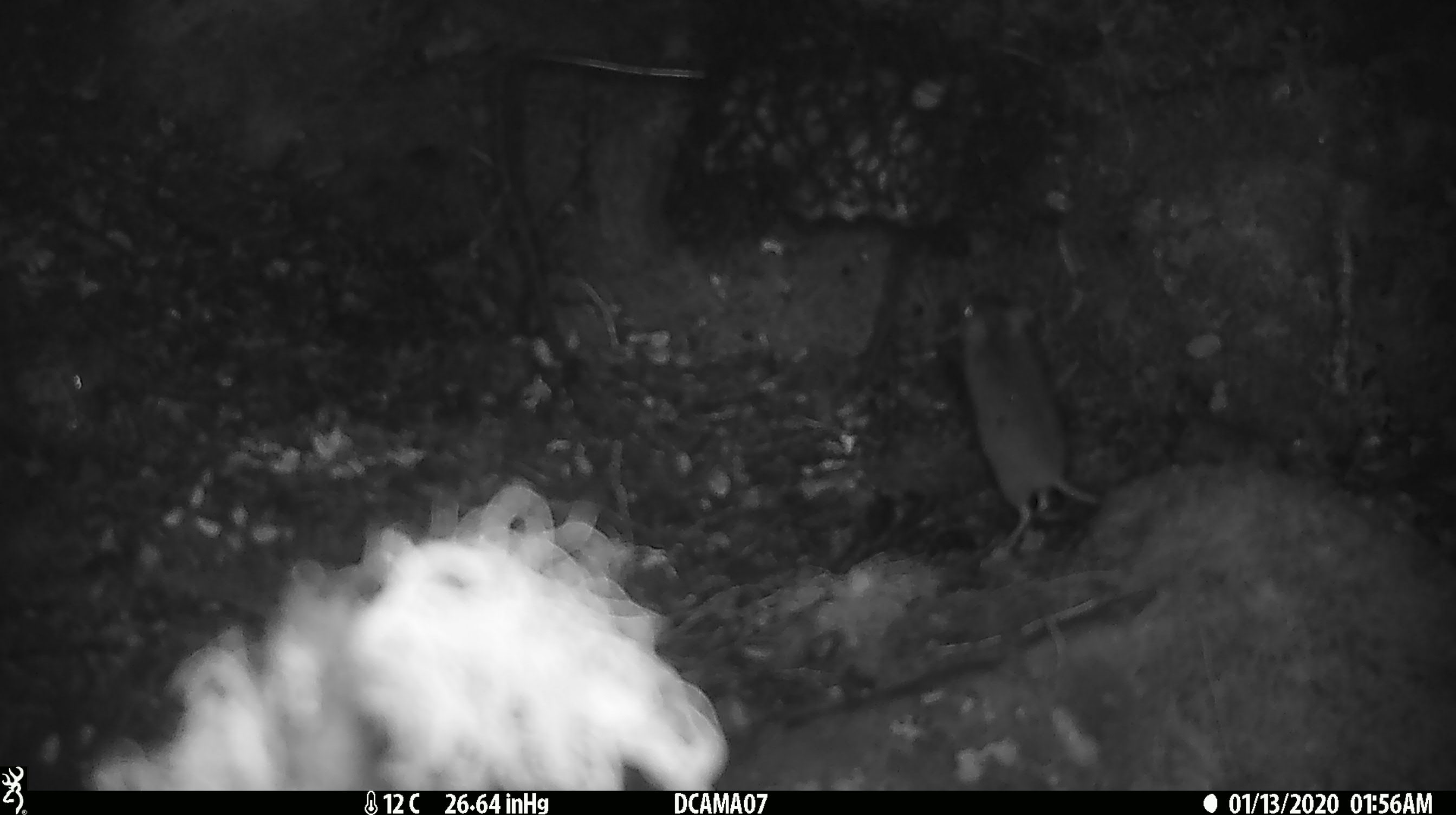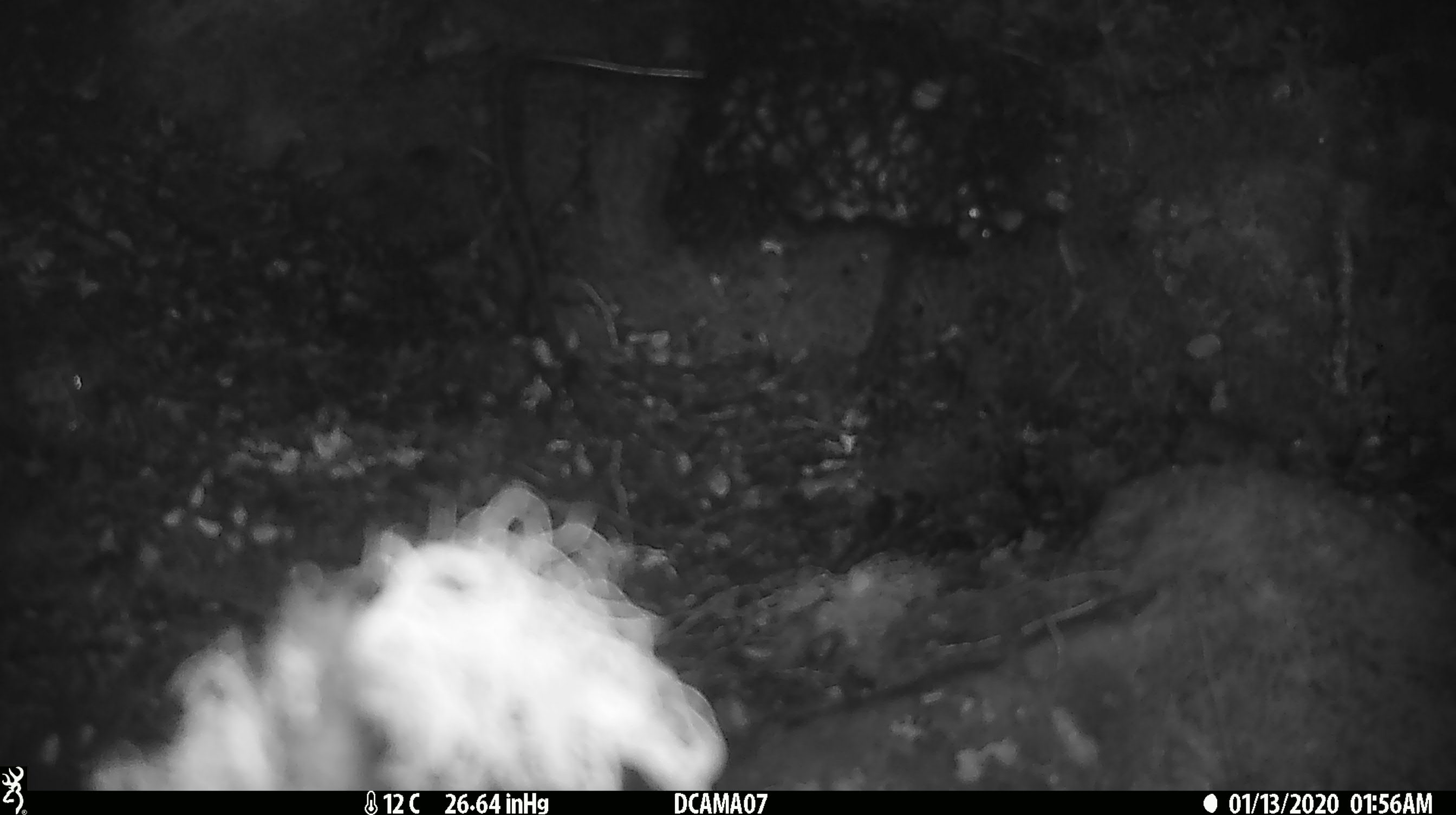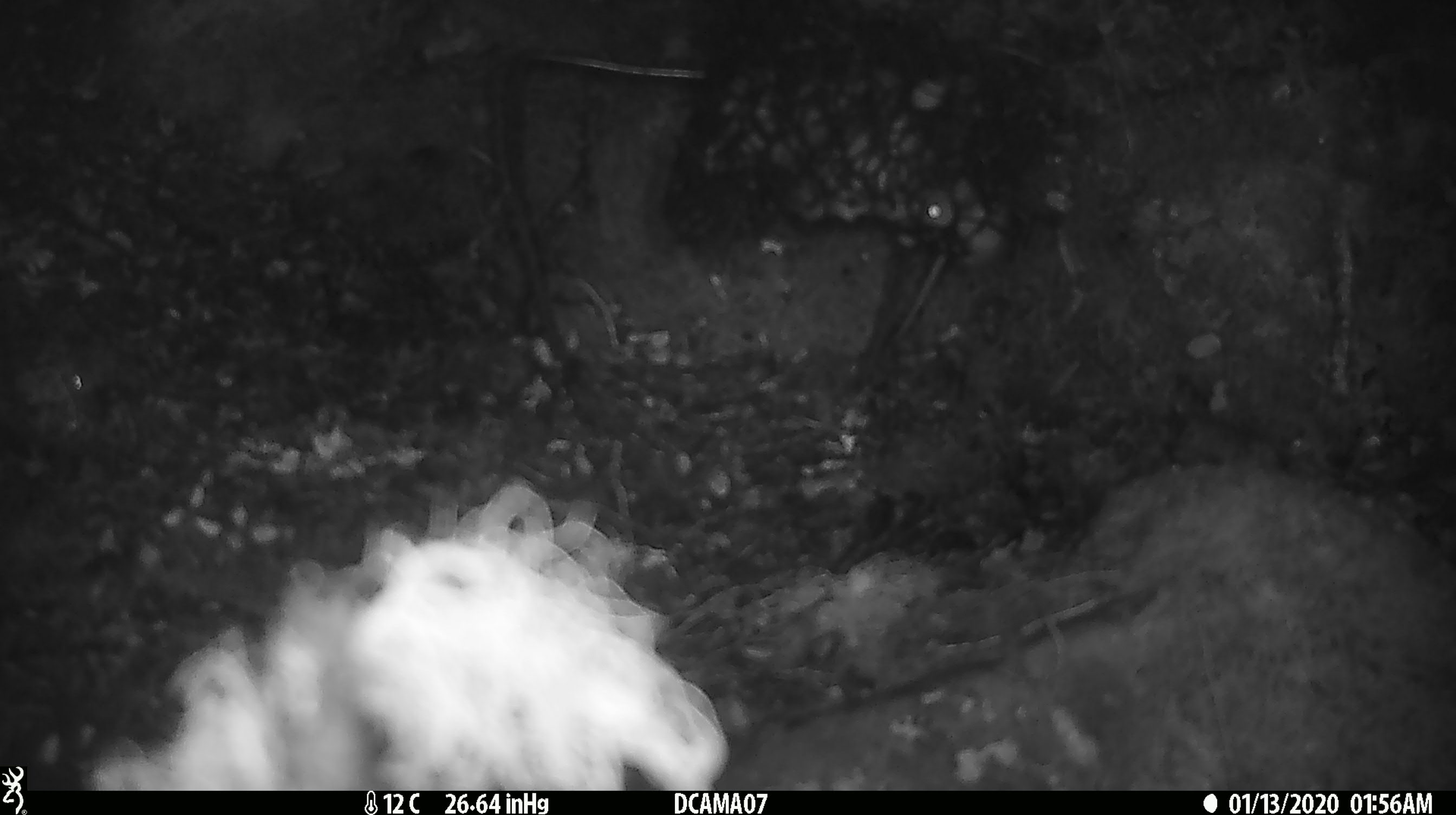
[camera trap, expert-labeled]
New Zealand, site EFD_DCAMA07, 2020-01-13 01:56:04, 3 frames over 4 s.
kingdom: Animalia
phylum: Chordata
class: Mammalia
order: Rodentia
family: Muridae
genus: Mus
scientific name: Mus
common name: mouse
Mouse (Mus).